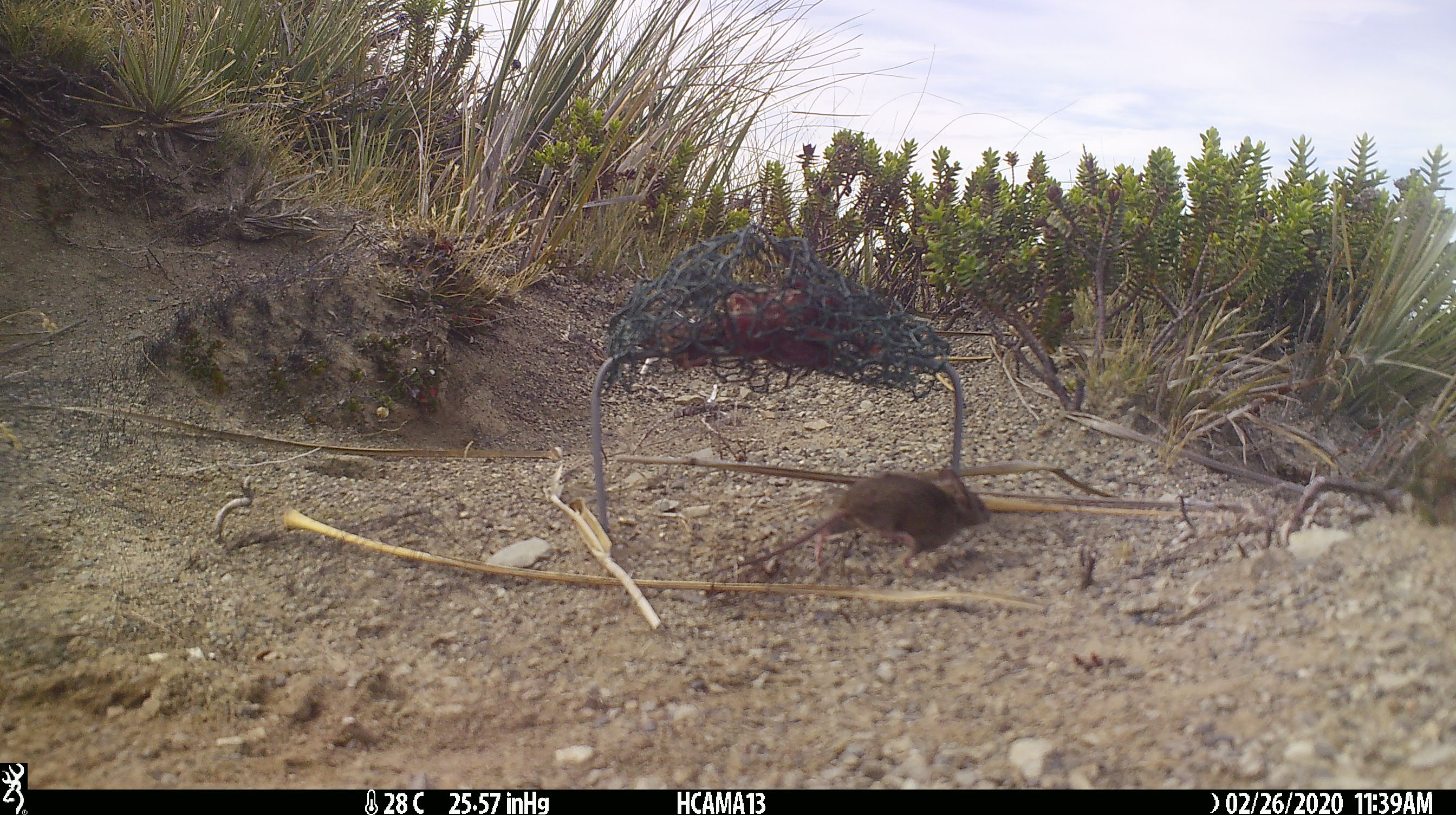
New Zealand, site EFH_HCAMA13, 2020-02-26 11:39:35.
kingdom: Animalia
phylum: Chordata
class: Mammalia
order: Rodentia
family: Muridae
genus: Mus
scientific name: Mus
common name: mouse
Mouse (Mus).